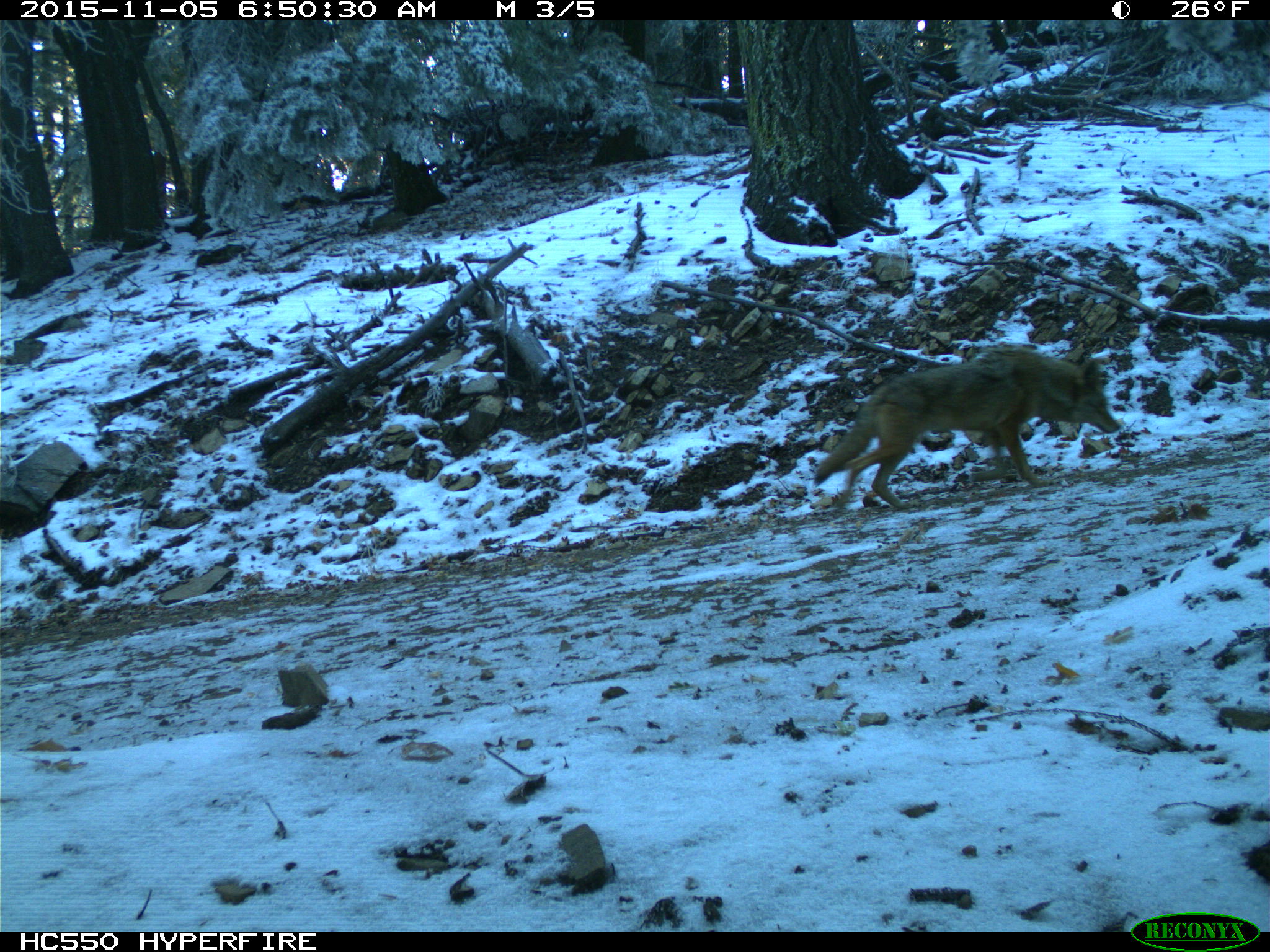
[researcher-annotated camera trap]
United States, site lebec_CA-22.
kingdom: Animalia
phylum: Chordata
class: Mammalia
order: Carnivora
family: Canidae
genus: Canis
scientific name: Canis latrans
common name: coyote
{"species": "Canis latrans (coyote)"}